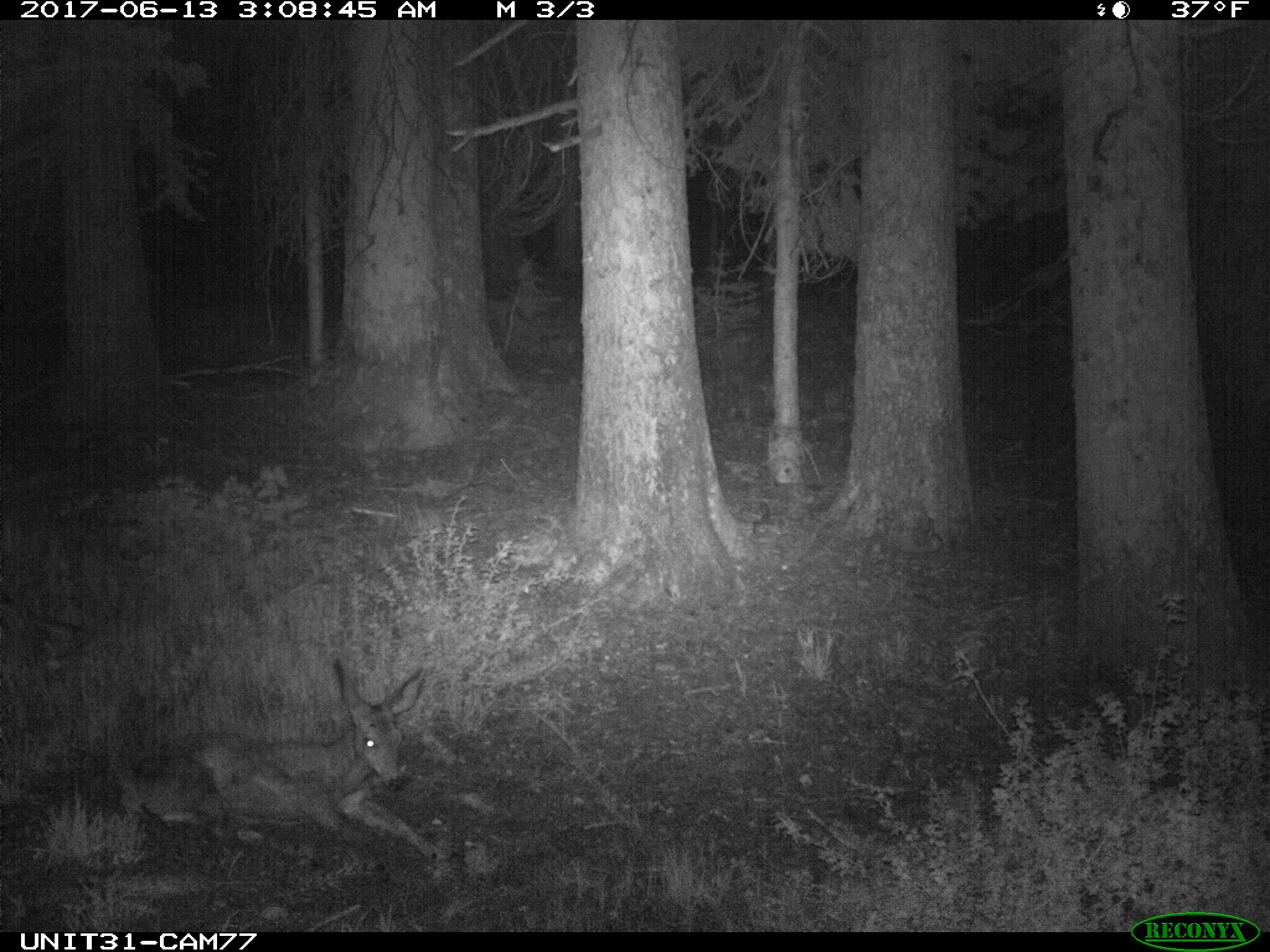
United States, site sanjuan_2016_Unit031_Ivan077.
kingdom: Animalia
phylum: Chordata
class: Mammalia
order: Artiodactyla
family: Cervidae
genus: Odocoileus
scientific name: Odocoileus hemionus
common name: mule deer